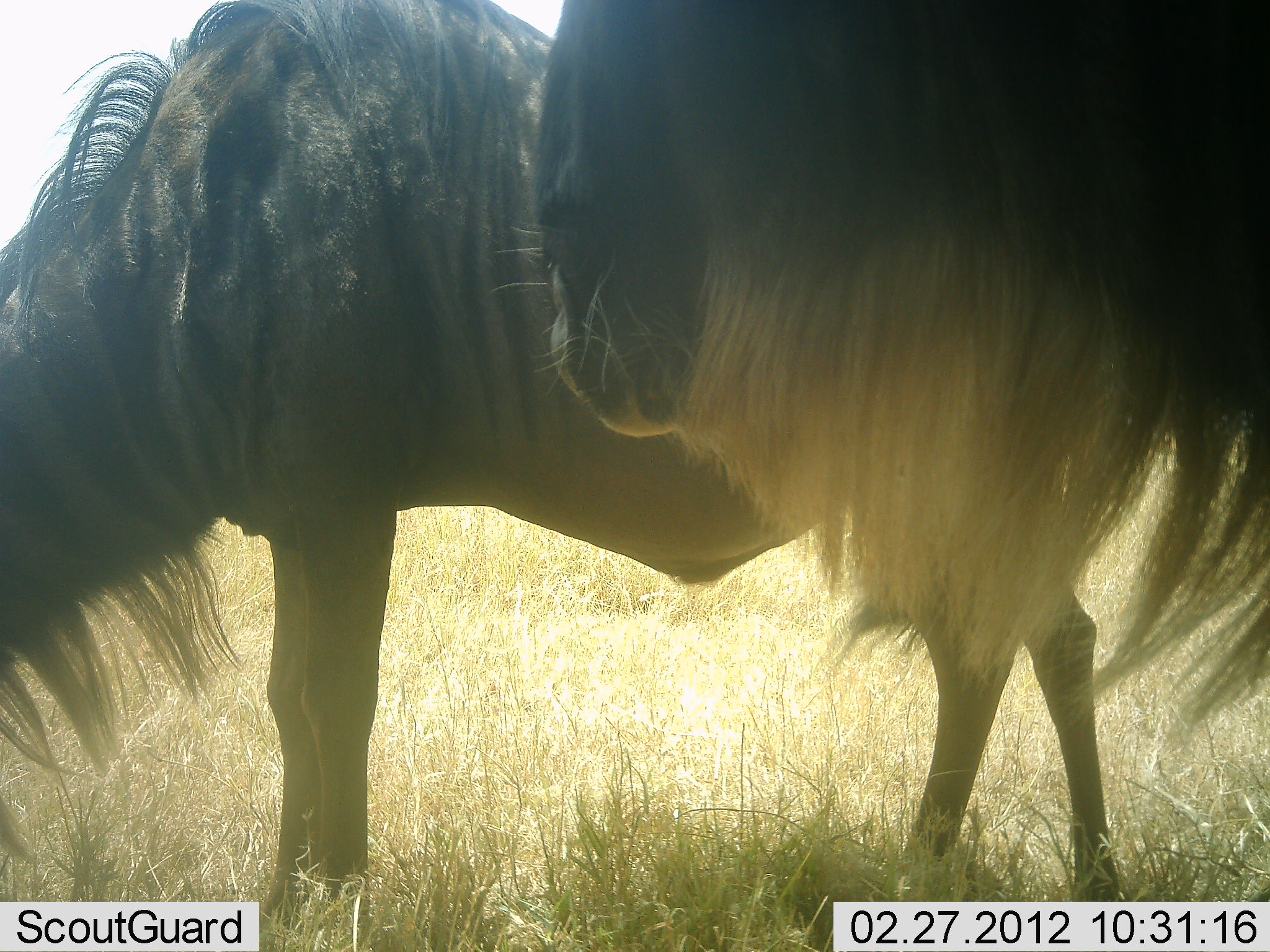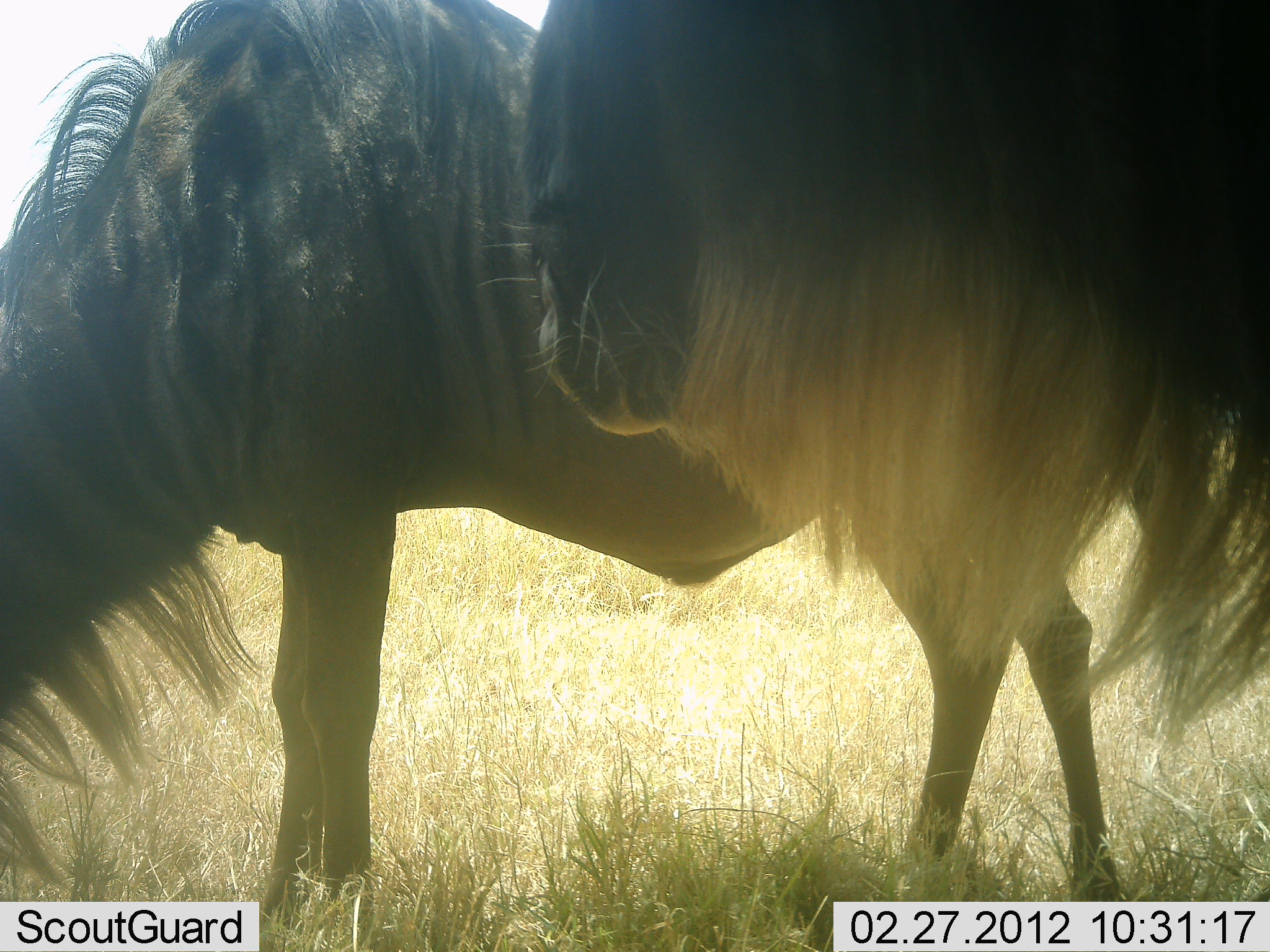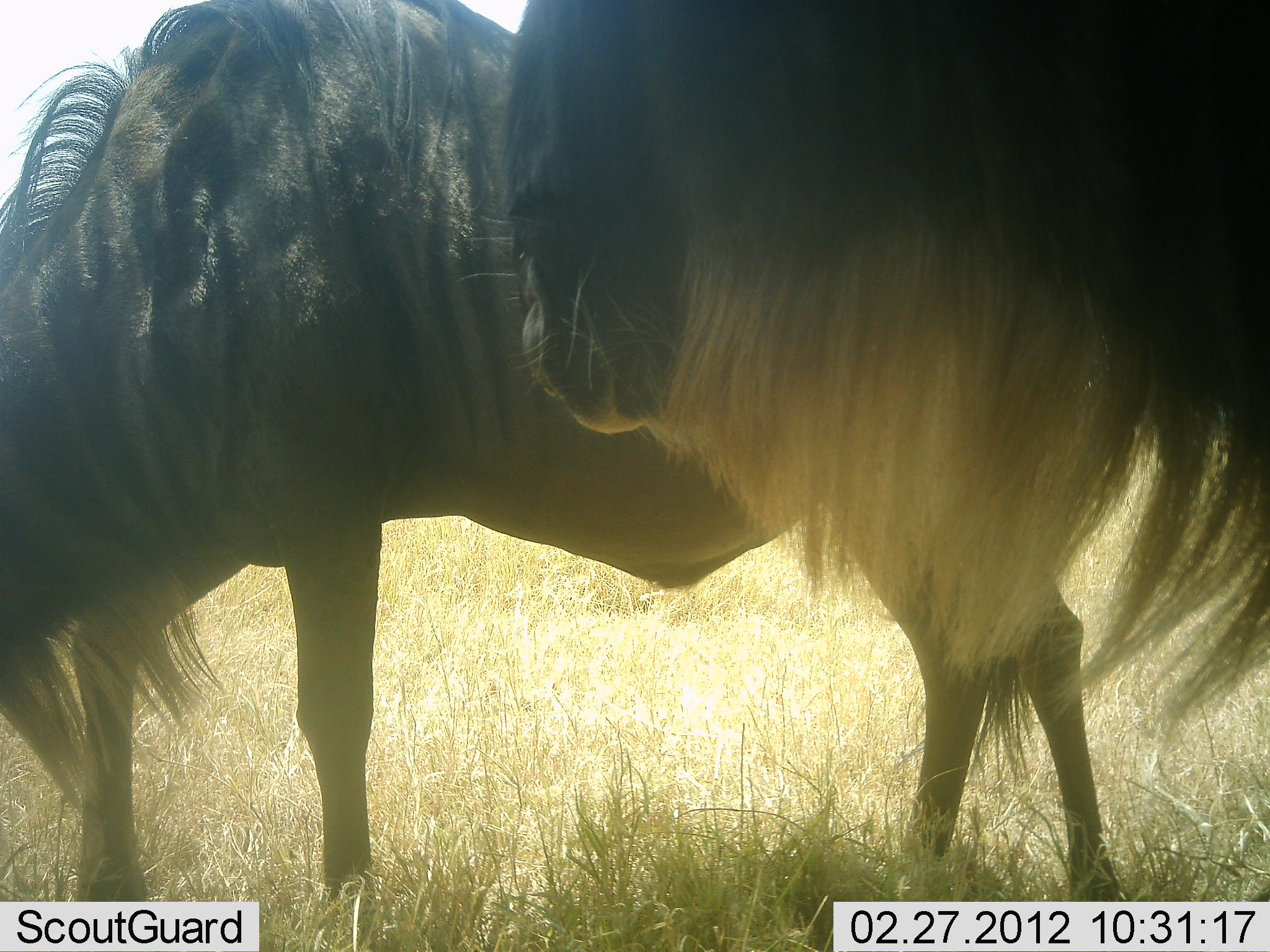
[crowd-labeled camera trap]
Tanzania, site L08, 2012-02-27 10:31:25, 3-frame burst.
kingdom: Animalia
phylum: Chordata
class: Mammalia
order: Artiodactyla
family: Bovidae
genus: Connochaetes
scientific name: Connochaetes taurinus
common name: blue wildebeest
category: wildebeest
Wildebeest (blue wildebeest) (Connochaetes taurinus), count 2. Behavior (volunteer vote fractions): standing 85%, resting 0%, moving 0%, interacting 0%. Young present (vote fraction): 0%. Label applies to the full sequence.